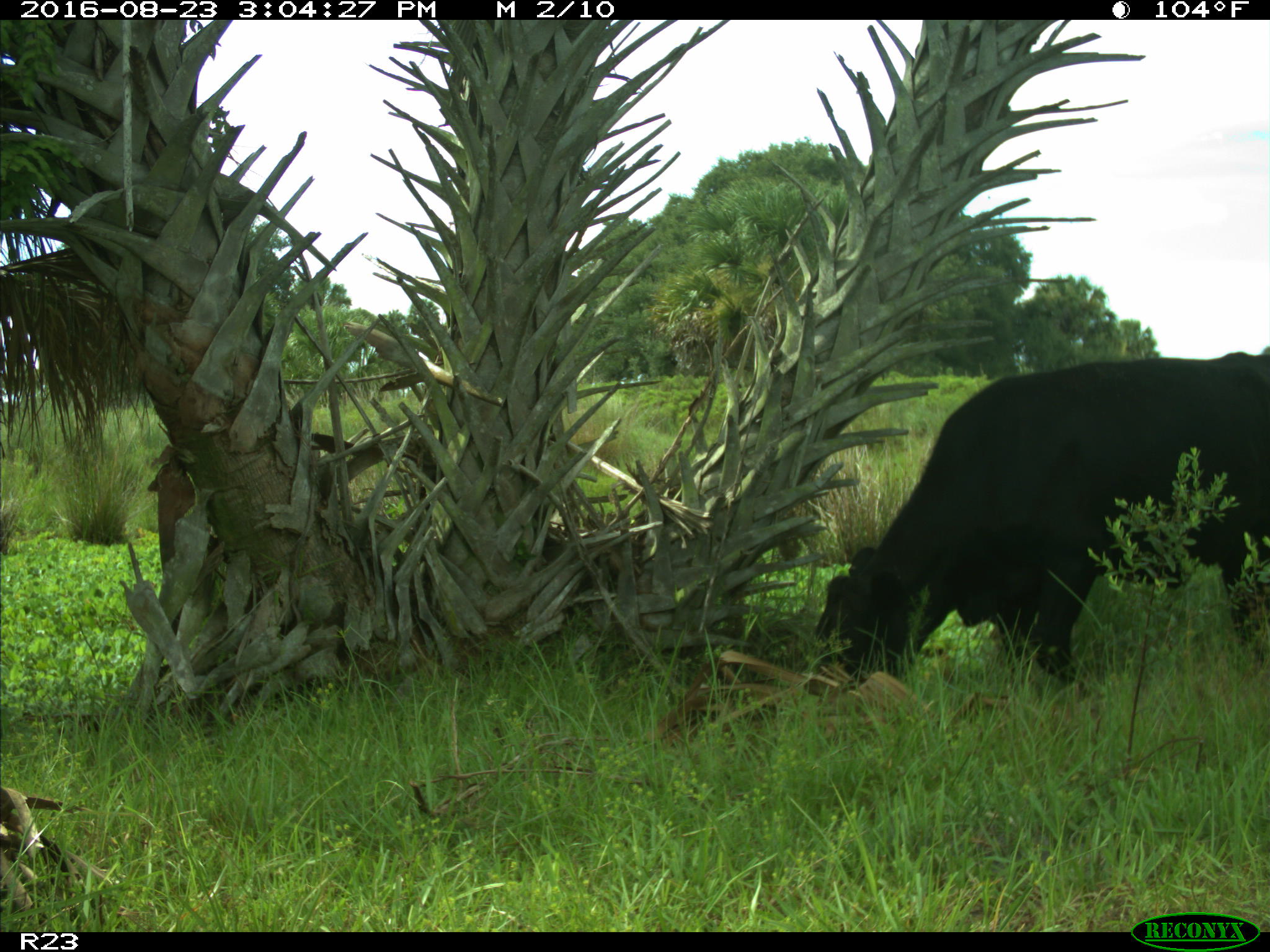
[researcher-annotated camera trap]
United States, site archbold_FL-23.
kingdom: Animalia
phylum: Chordata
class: Mammalia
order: Artiodactyla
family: Bovidae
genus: Bos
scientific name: Bos taurus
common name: domestic cow